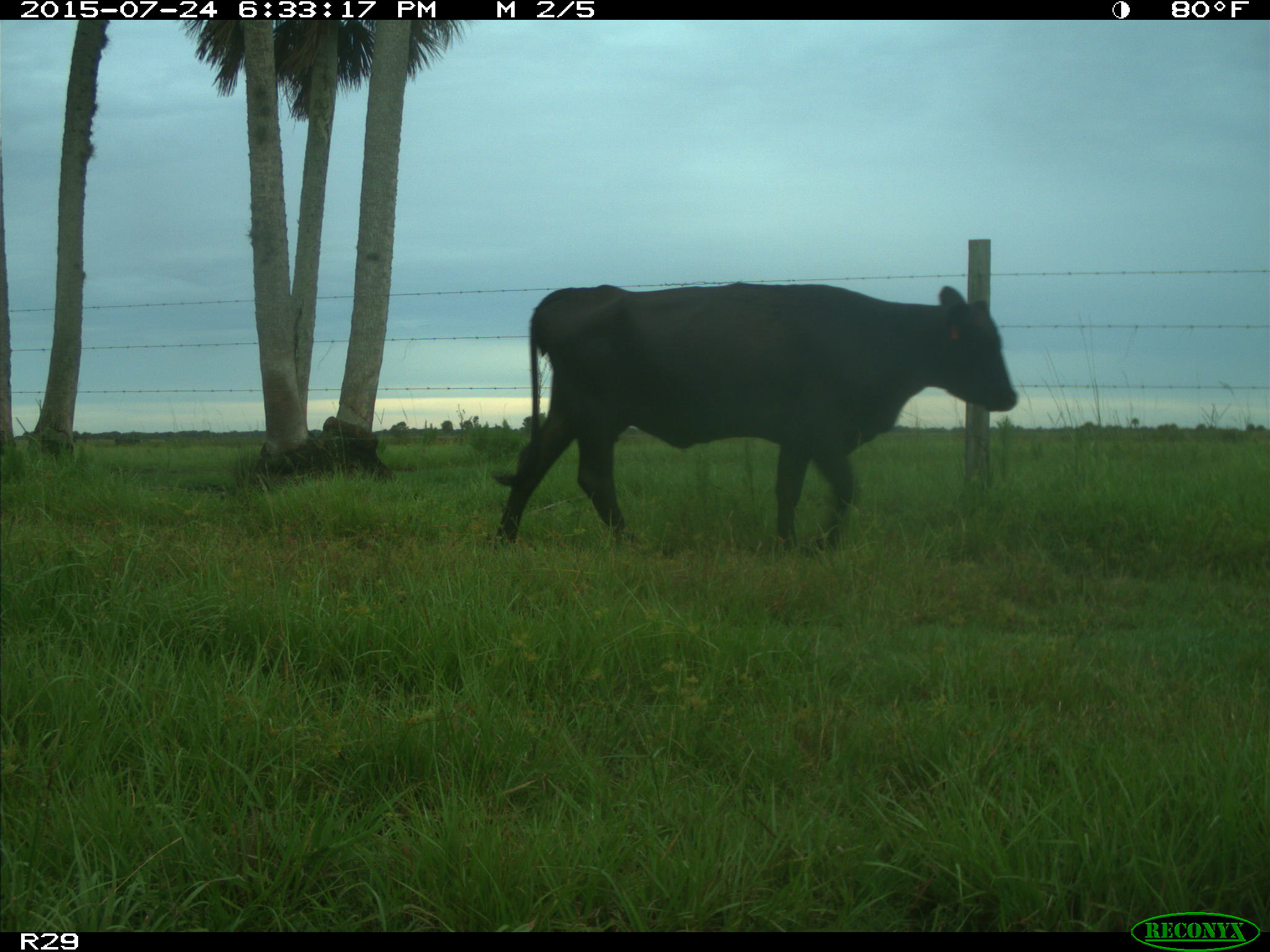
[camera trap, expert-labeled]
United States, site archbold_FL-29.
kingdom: Animalia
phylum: Chordata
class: Mammalia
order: Artiodactyla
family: Bovidae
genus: Bos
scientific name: Bos taurus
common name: domestic cow